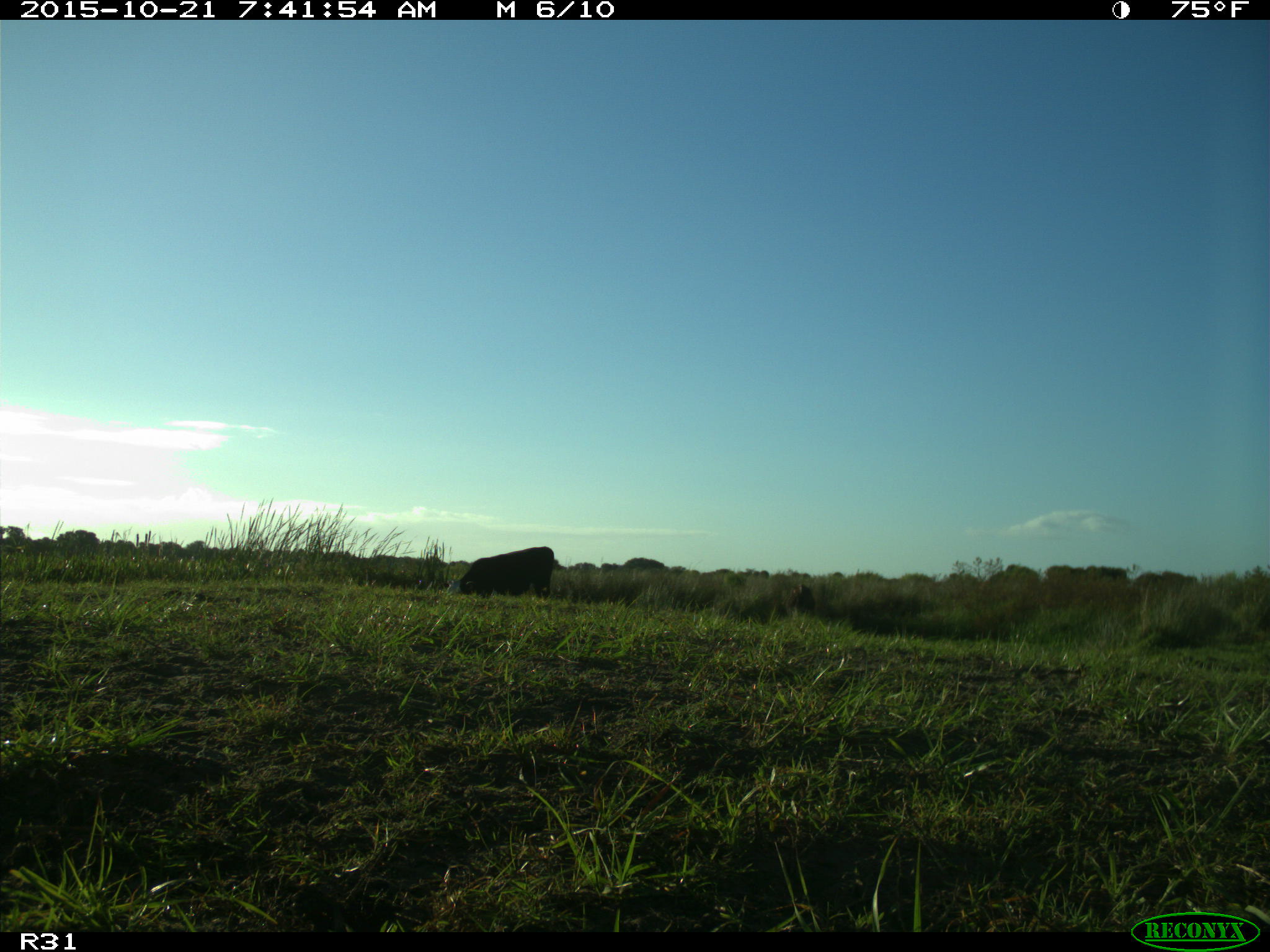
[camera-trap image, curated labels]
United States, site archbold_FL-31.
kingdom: Animalia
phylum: Chordata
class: Mammalia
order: Artiodactyla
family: Bovidae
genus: Bos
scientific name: Bos taurus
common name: domestic cow